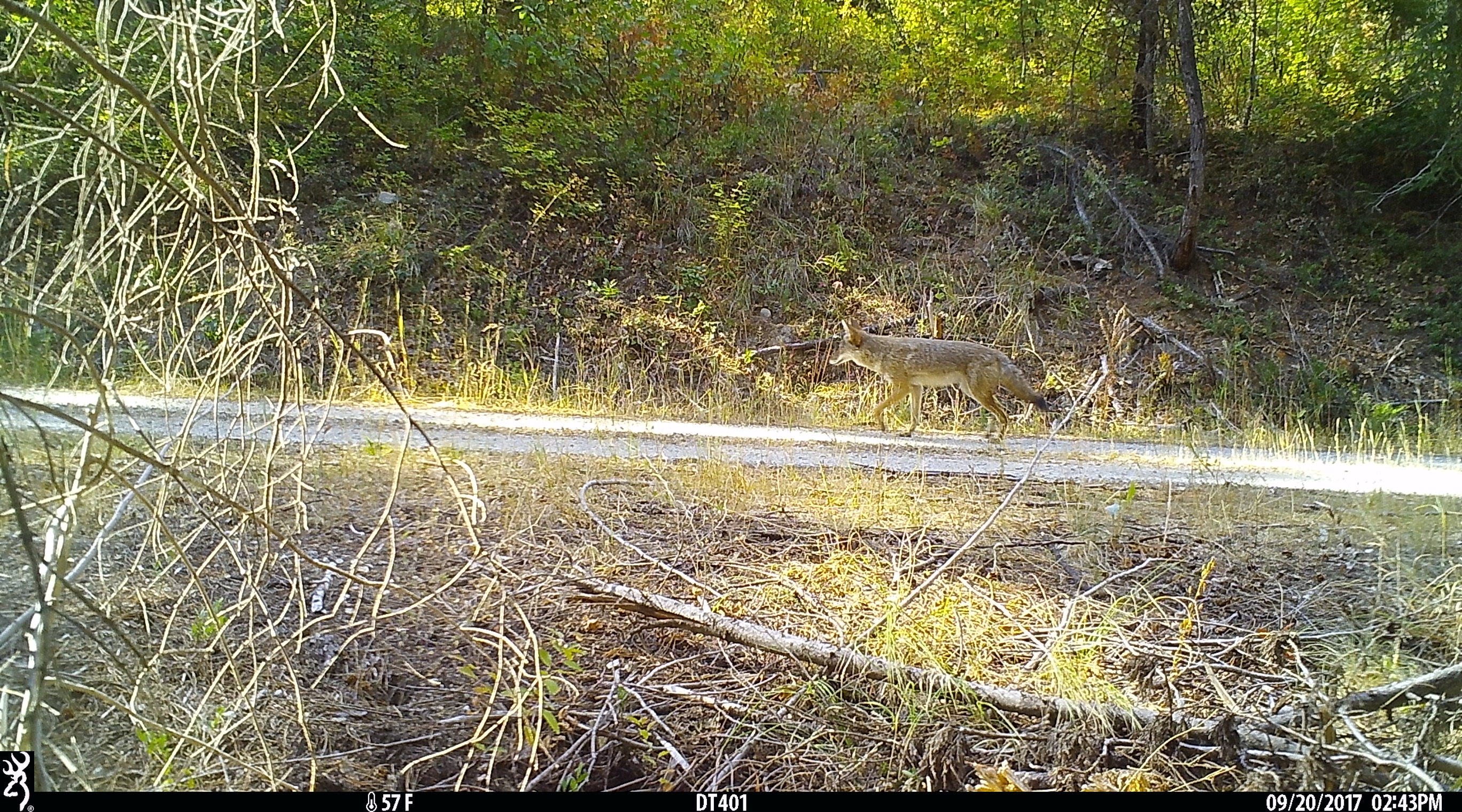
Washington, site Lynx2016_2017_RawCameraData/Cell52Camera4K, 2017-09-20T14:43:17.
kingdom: Animalia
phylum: Chordata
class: Mammalia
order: Carnivora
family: Canidae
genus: Canis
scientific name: Canis latrans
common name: coyote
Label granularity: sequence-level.